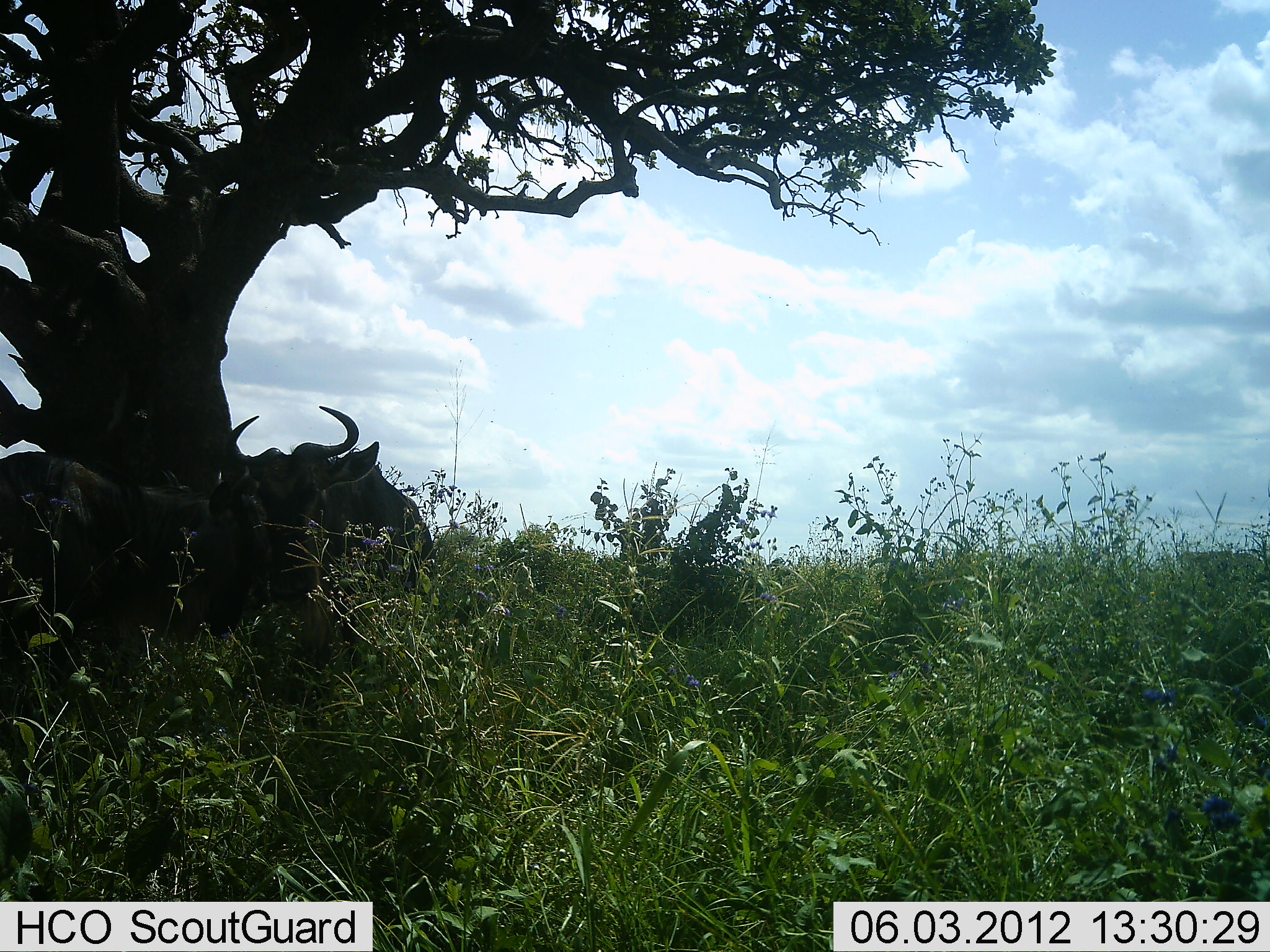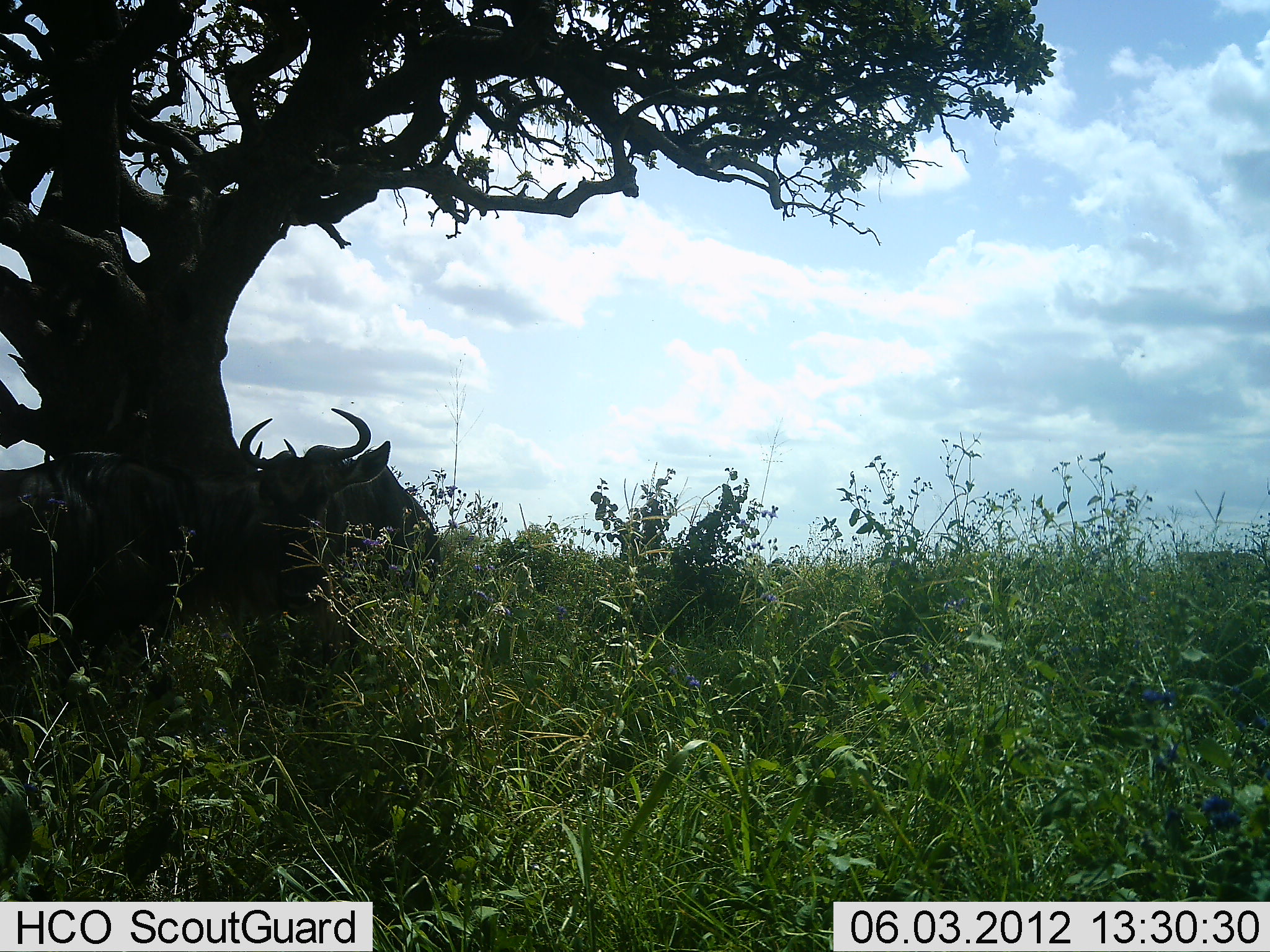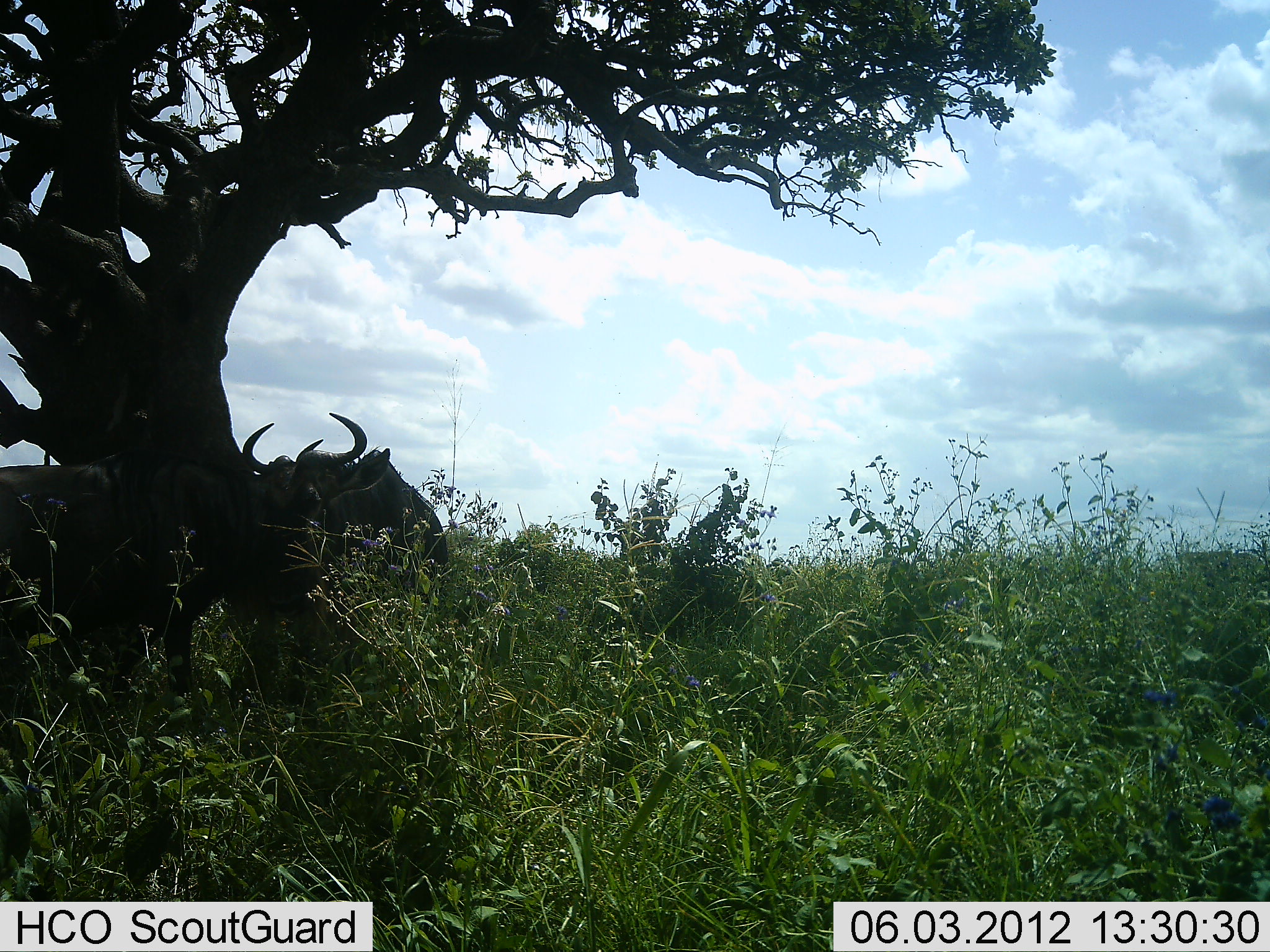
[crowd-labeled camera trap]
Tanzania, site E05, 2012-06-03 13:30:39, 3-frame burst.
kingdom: Animalia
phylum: Chordata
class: Mammalia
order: Artiodactyla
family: Bovidae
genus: Connochaetes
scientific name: Connochaetes taurinus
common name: blue wildebeest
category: wildebeest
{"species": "wildebeest (blue wildebeest) (Connochaetes taurinus)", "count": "2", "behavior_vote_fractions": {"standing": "60%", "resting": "20%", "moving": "20%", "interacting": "10%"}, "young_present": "0%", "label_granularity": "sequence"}